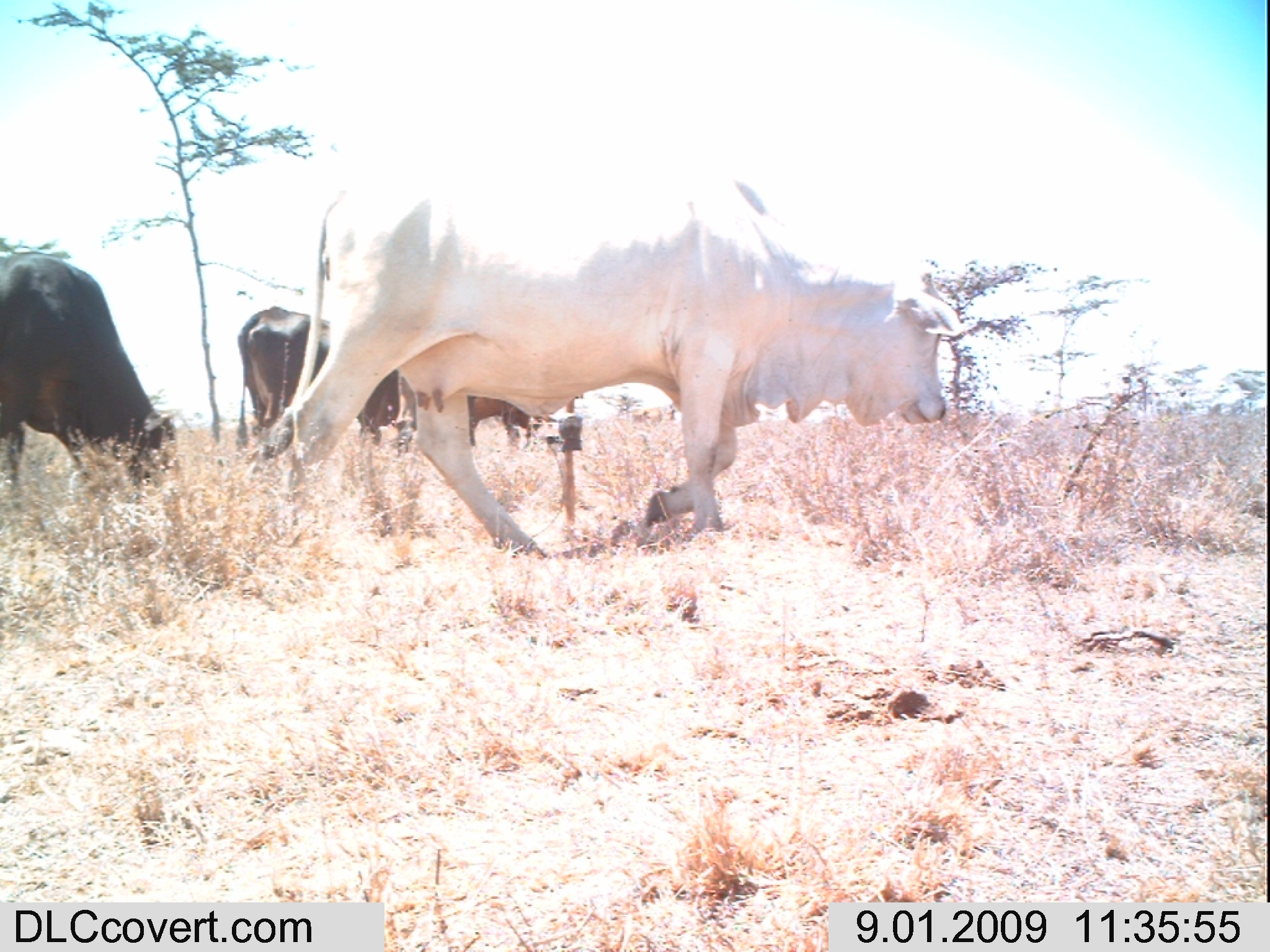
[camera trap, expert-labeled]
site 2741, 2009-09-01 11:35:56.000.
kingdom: Animalia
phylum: Chordata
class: Mammalia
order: Artiodactyla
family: Bovidae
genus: Bos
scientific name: Bos taurus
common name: domestic cattle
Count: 4.